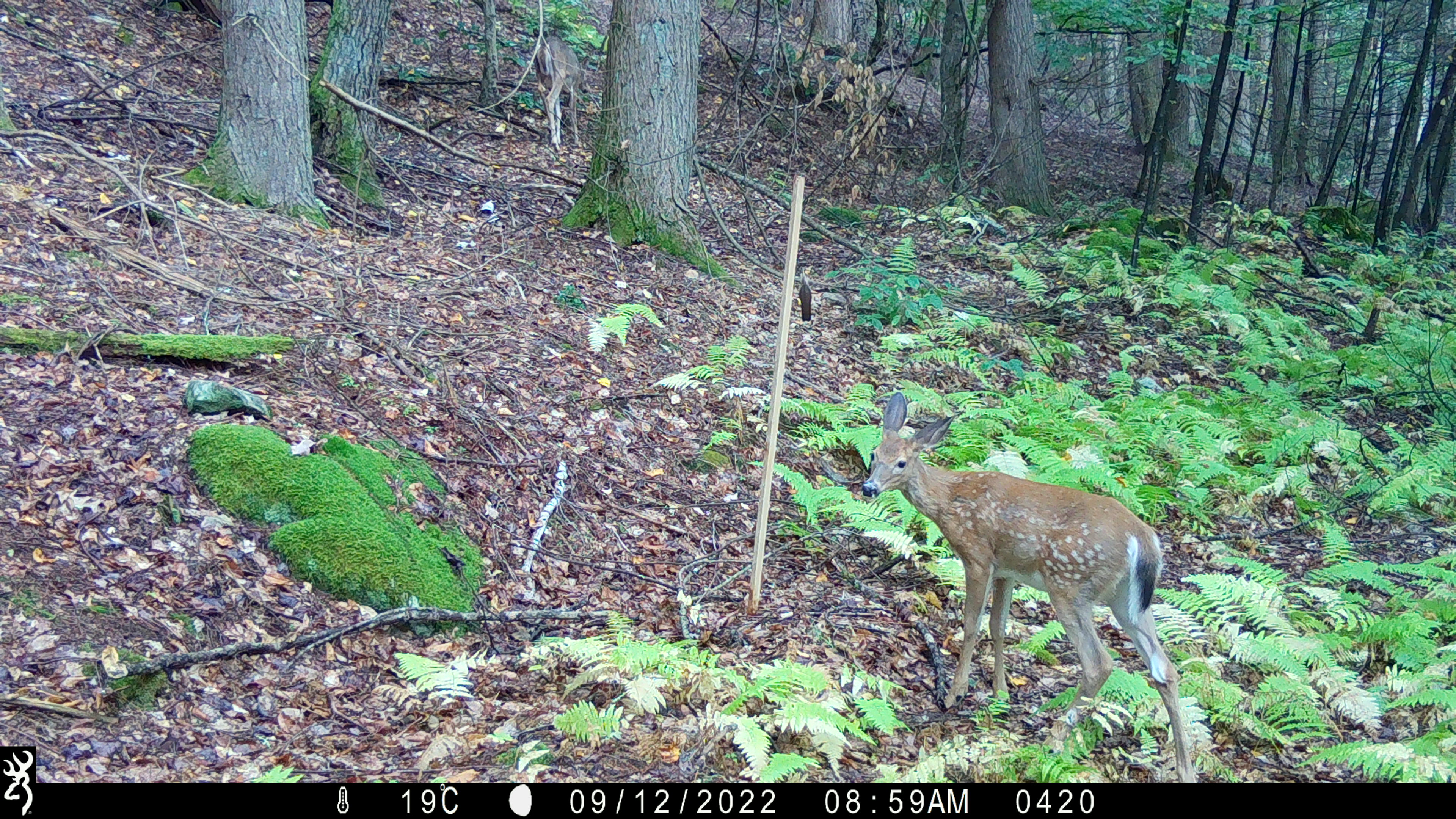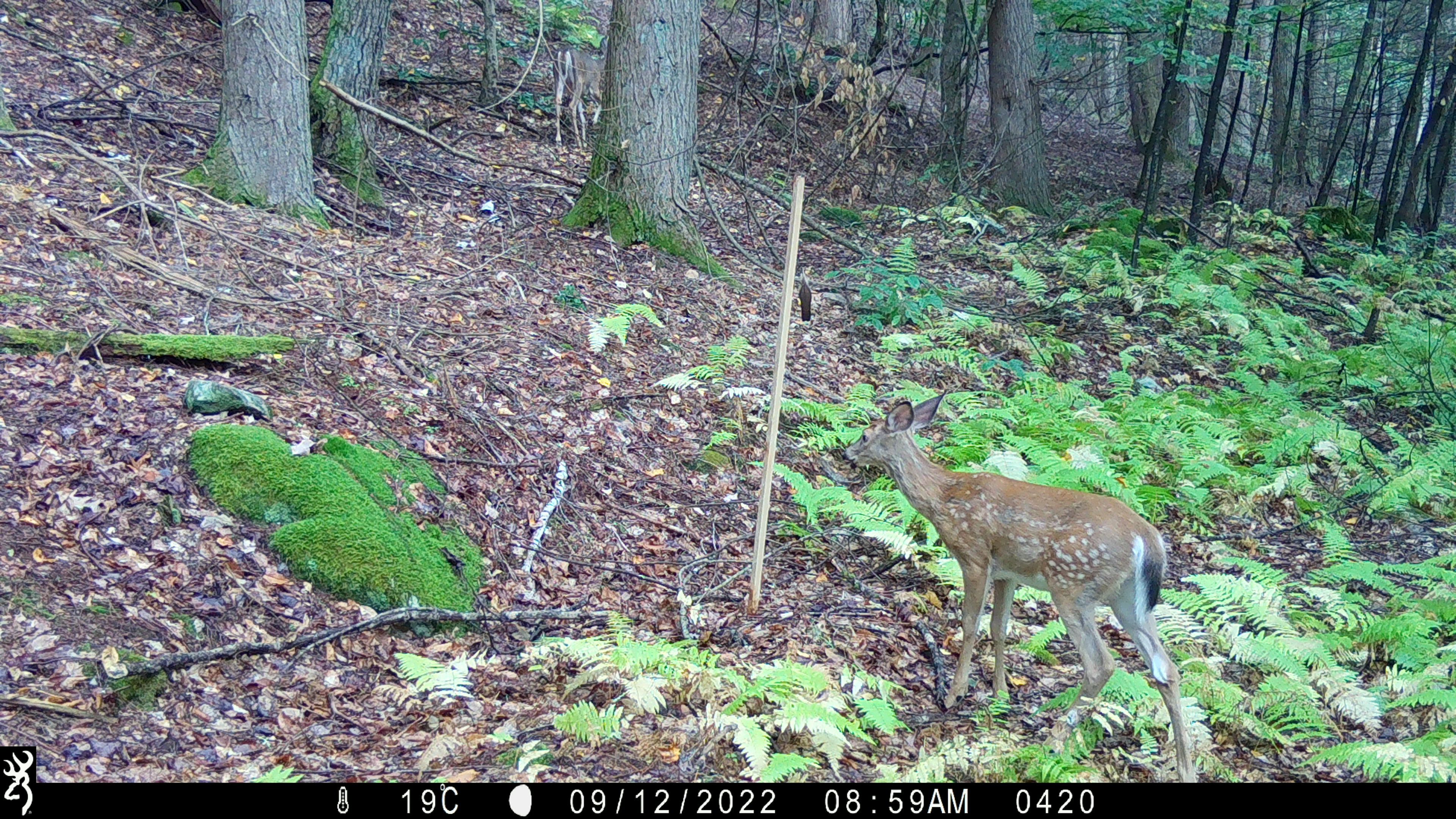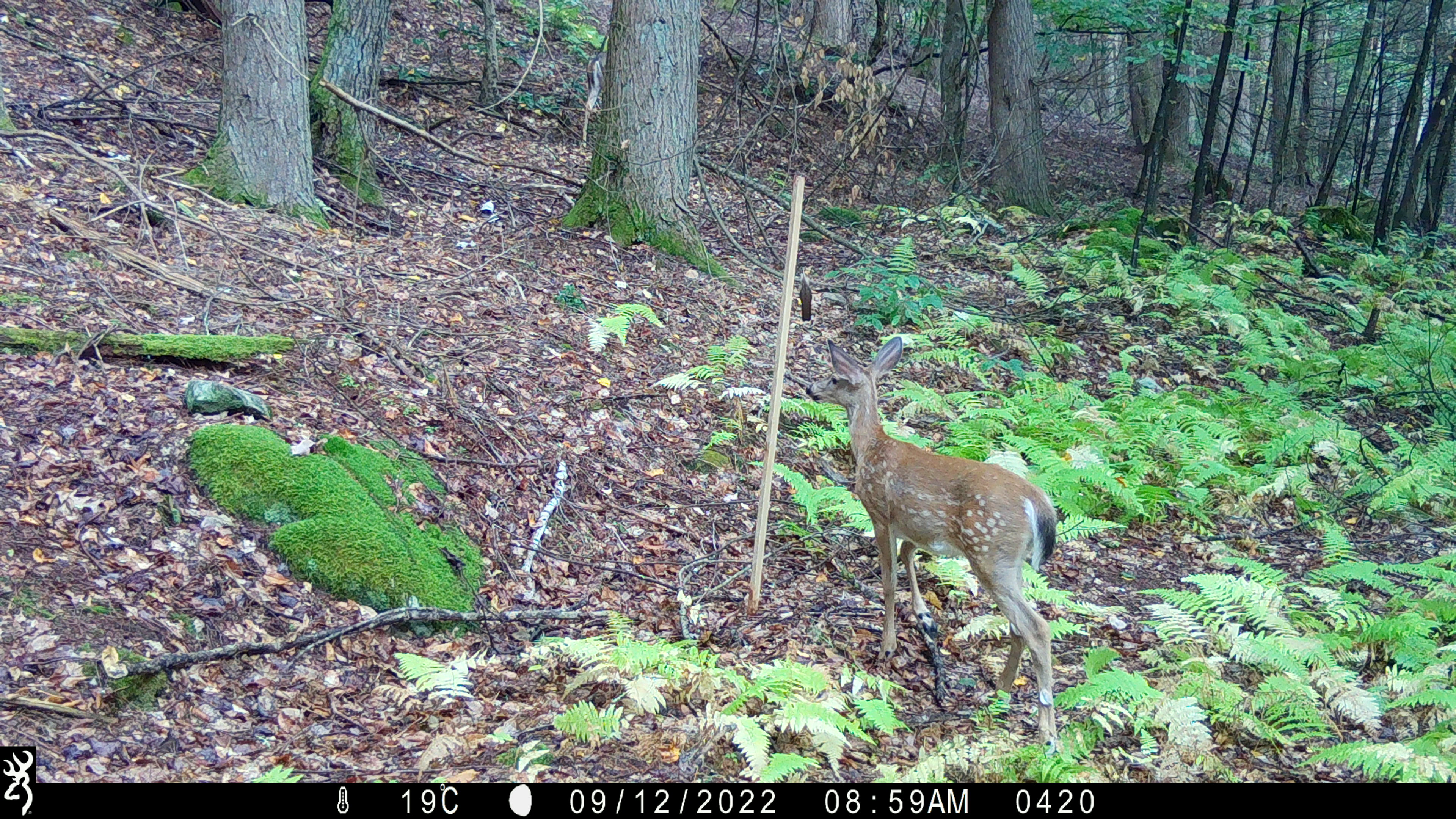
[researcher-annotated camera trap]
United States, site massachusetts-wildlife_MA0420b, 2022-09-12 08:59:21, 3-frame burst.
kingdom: Animalia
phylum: Chordata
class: Mammalia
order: Artiodactyla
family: Cervidae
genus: Odocoileus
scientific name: Odocoileus virginianus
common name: white-tailed deer